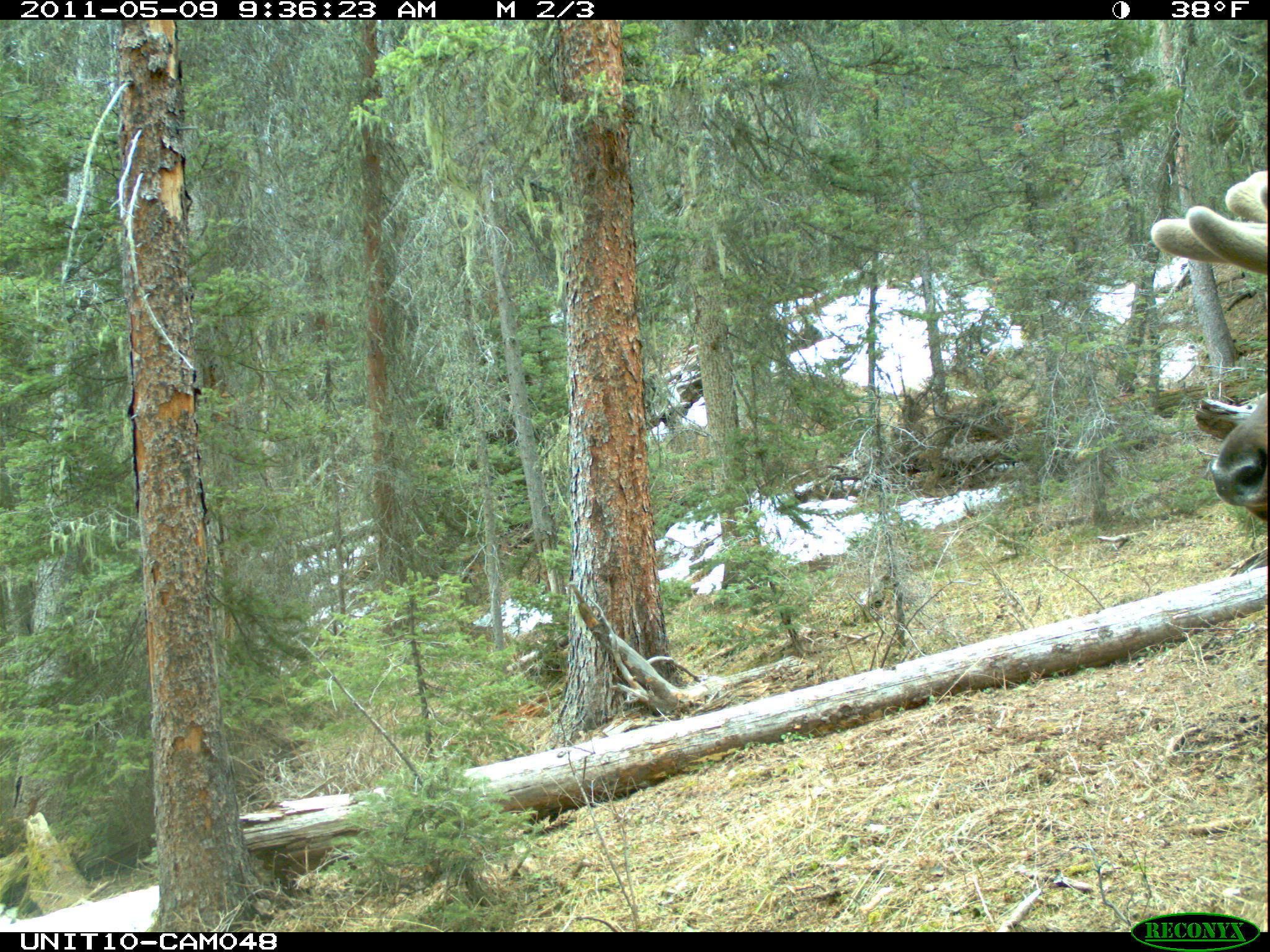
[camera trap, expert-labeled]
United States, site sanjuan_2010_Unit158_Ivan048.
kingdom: Animalia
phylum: Chordata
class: Mammalia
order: Artiodactyla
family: Cervidae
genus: Cervus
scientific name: Cervus elaphus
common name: red deer